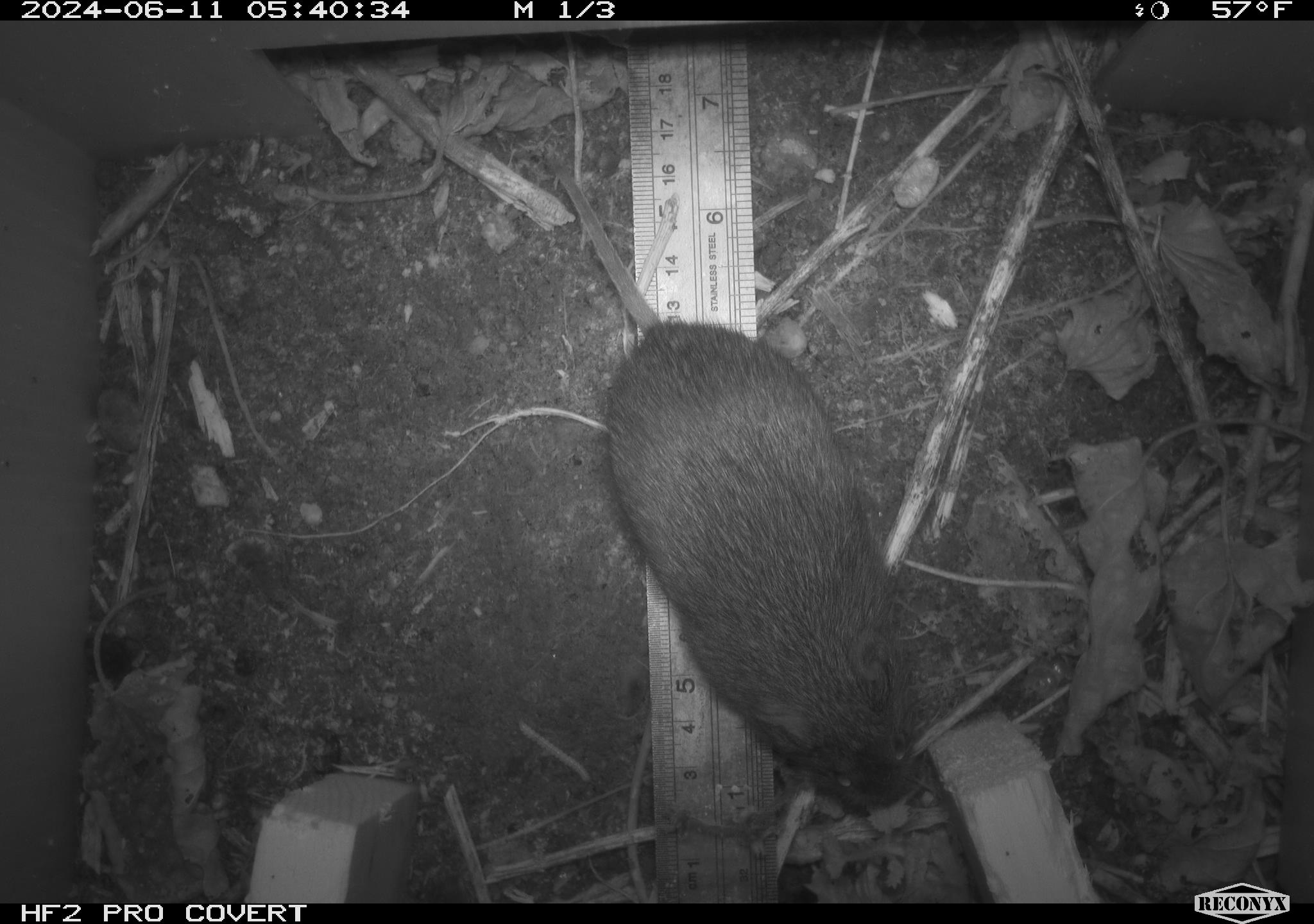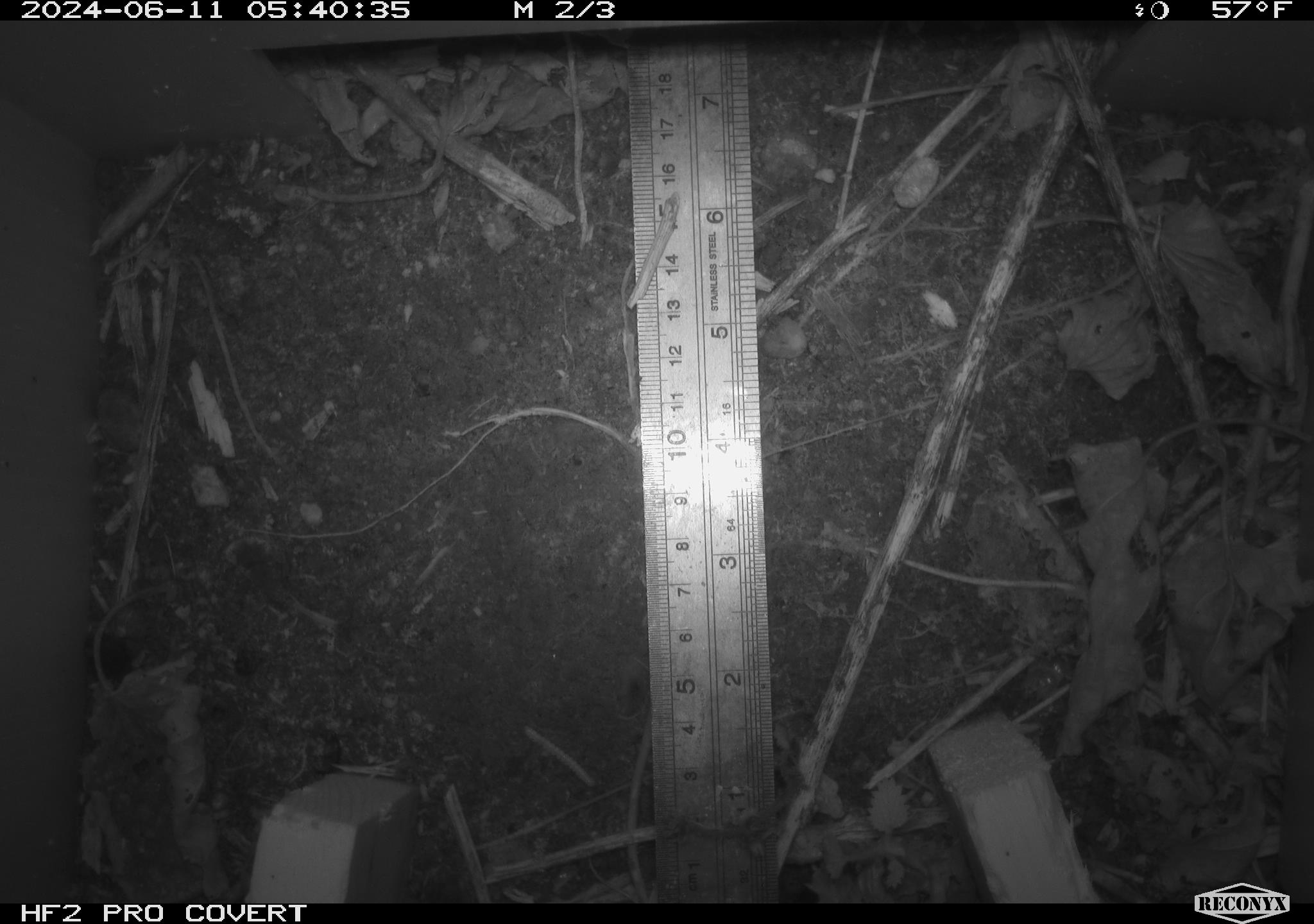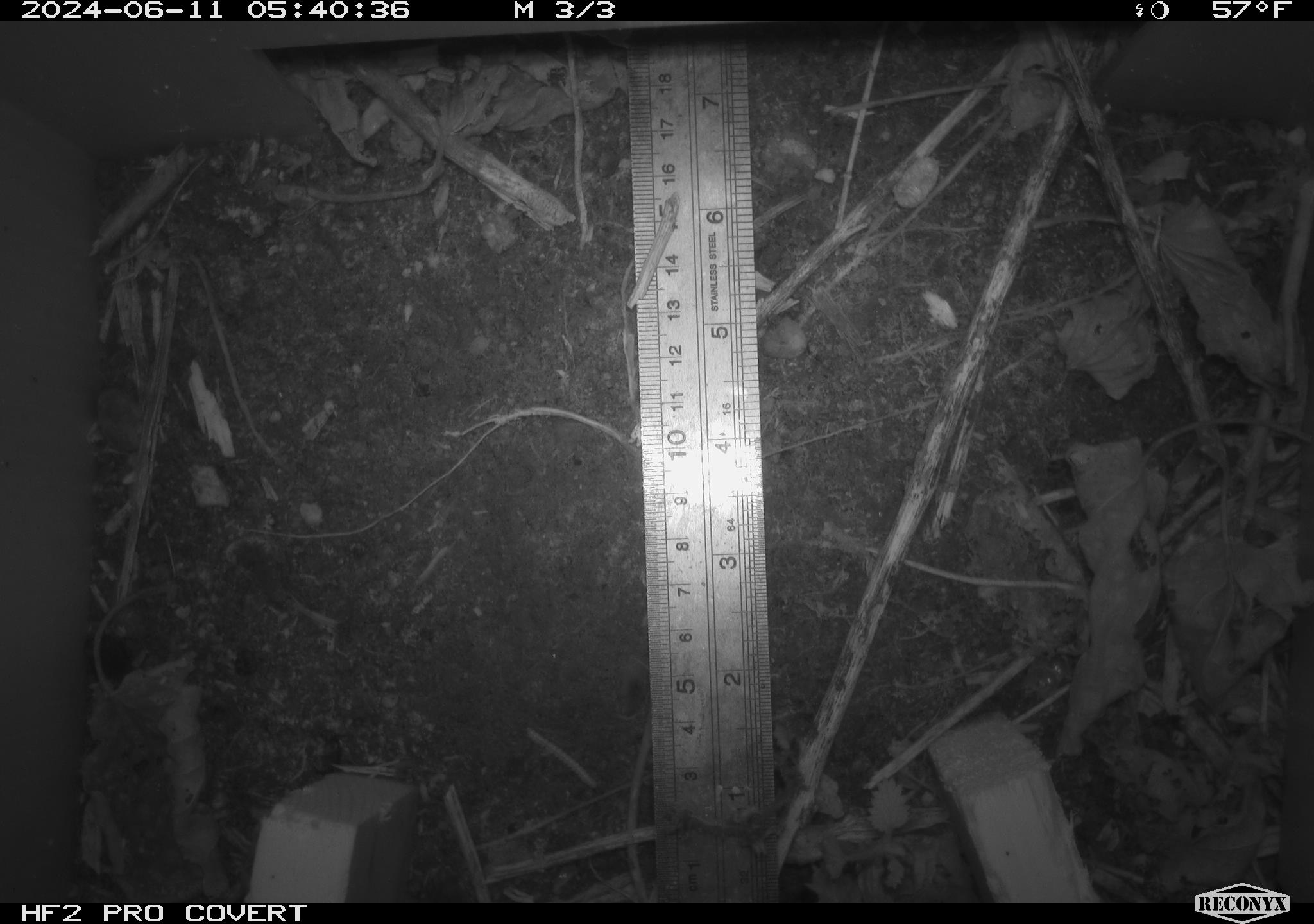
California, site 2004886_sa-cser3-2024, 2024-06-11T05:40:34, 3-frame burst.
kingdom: Animalia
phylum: Chordata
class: Mammalia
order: Rodentia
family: Cricetidae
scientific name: Cricetidae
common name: hamsters, voles, lemmings, and allies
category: cricetidae family